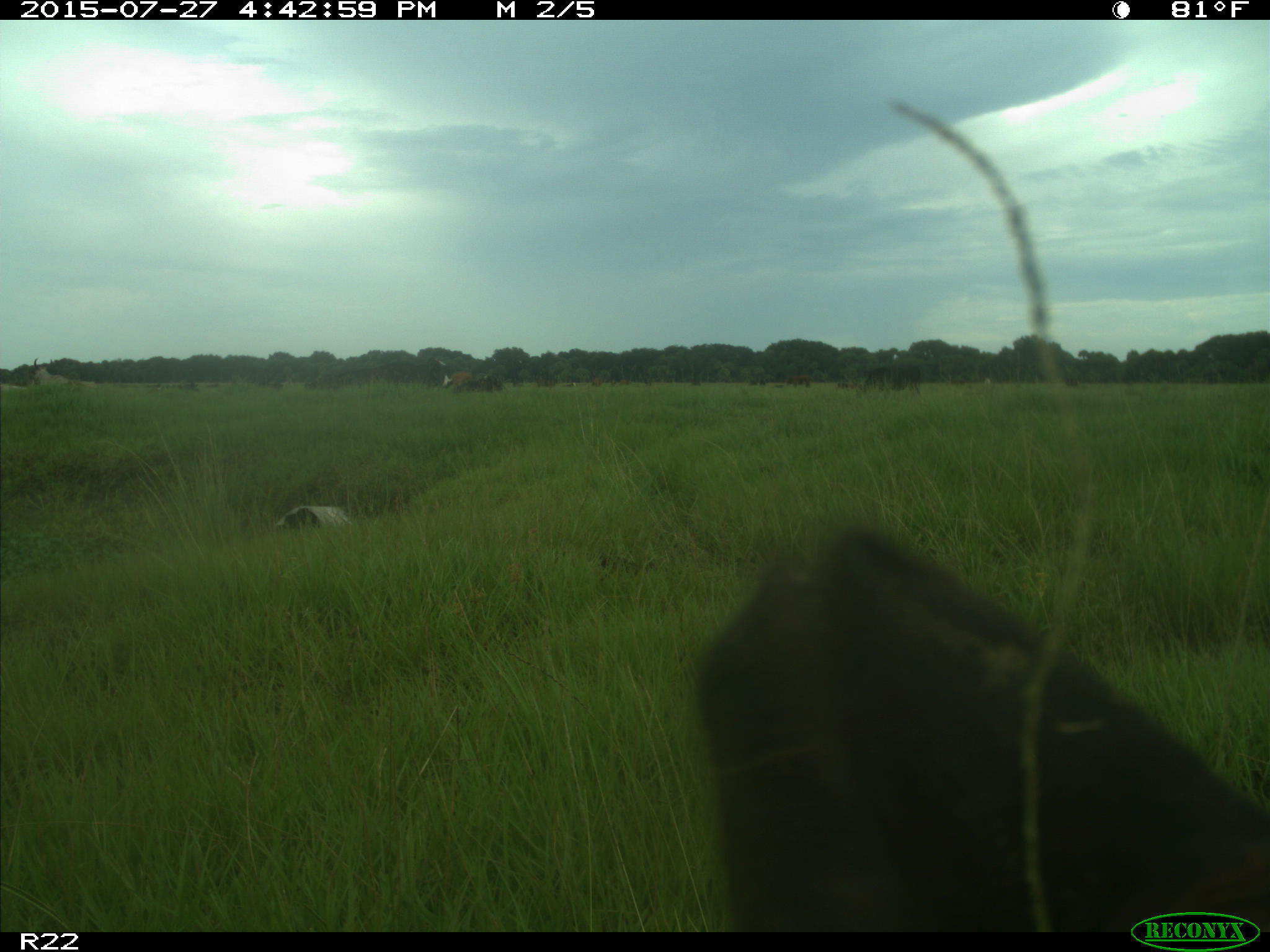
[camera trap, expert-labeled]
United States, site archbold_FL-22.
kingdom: Animalia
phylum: Chordata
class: Mammalia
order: Artiodactyla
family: Bovidae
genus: Bos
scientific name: Bos taurus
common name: domestic cow